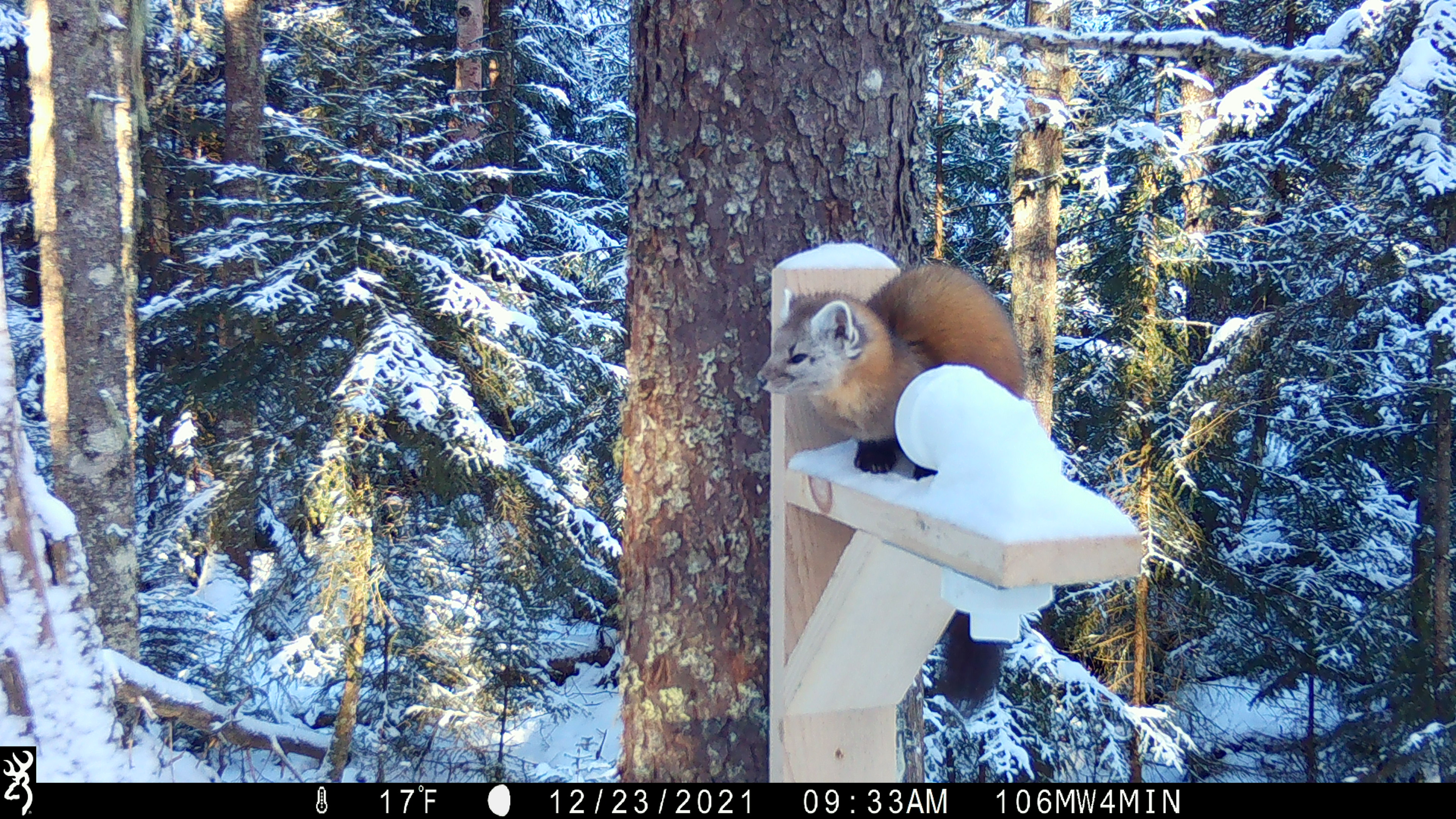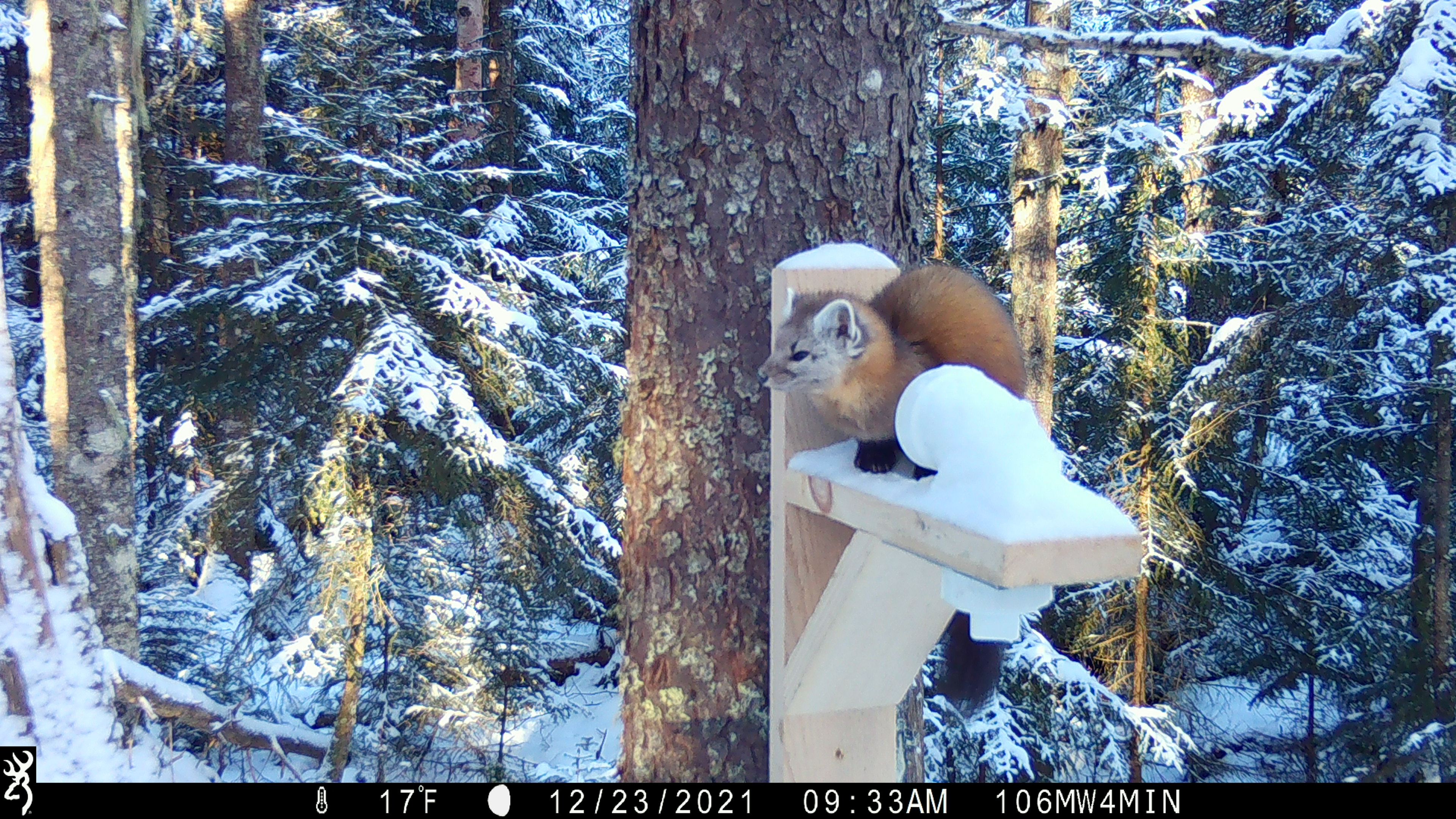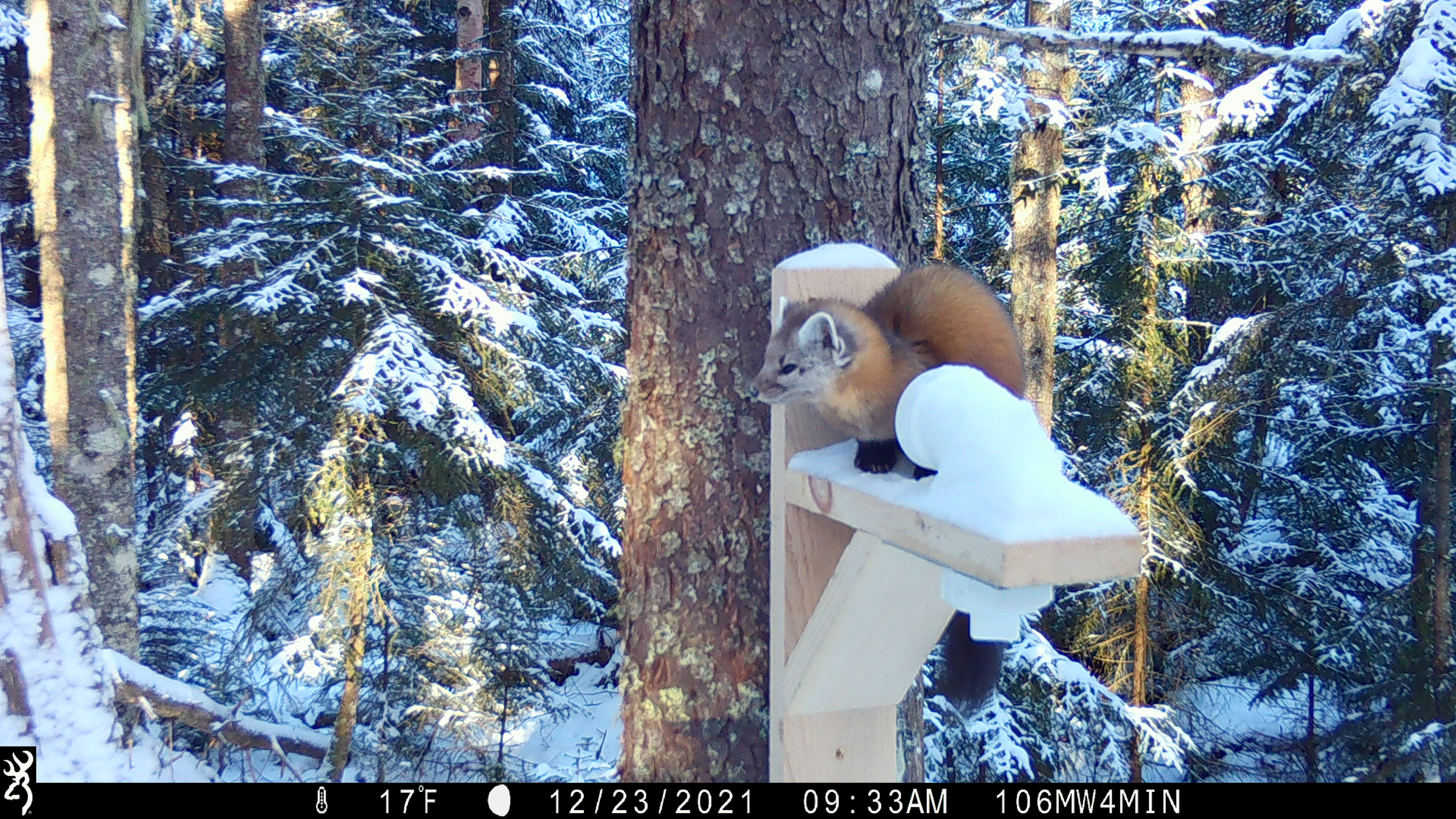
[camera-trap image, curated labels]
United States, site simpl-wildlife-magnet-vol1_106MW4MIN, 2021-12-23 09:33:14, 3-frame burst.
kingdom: Animalia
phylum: Chordata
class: Mammalia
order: Carnivora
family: Mustelidae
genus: Martes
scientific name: Martes americana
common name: american marten